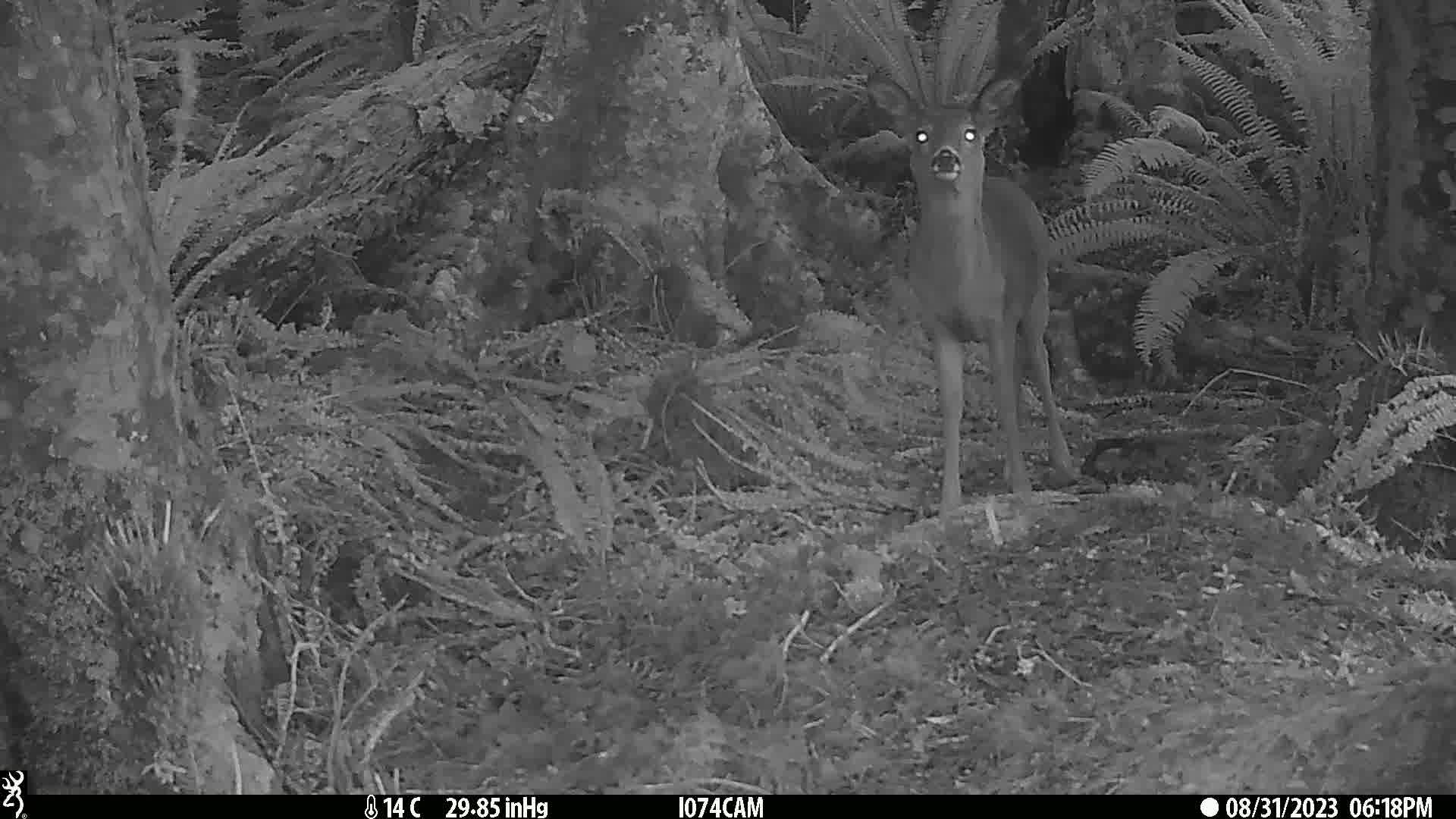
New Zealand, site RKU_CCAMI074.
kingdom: Animalia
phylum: Chordata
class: Mammalia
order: Artiodactyla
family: Cervidae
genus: Odocoileus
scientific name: Odocoileus virginianus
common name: white-tailed deer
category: white tailed deer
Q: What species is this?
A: White tailed deer (white-tailed deer) (Odocoileus virginianus).